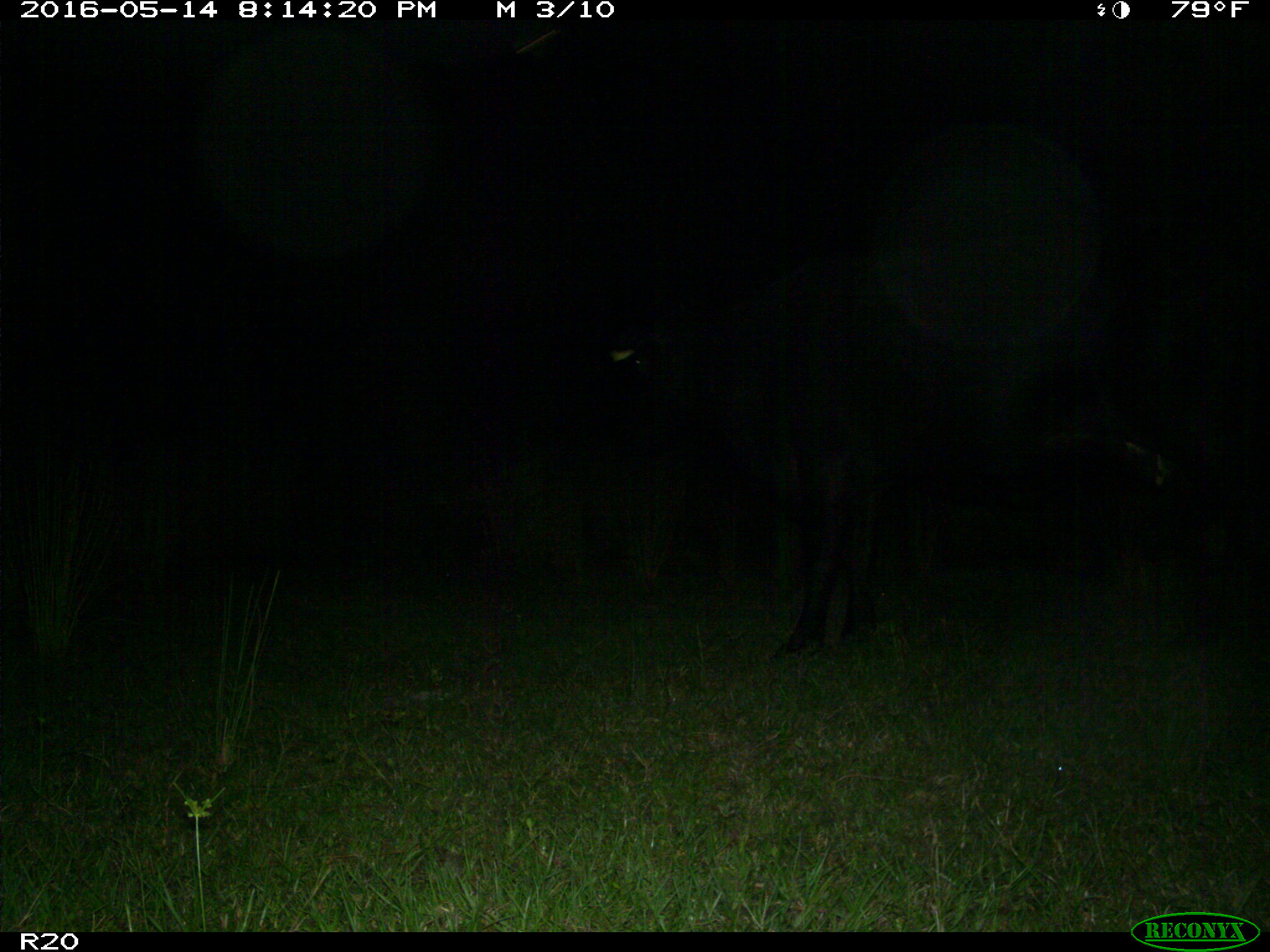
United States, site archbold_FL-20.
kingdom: Animalia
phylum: Chordata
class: Mammalia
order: Artiodactyla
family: Bovidae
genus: Bos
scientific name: Bos taurus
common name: domestic cow